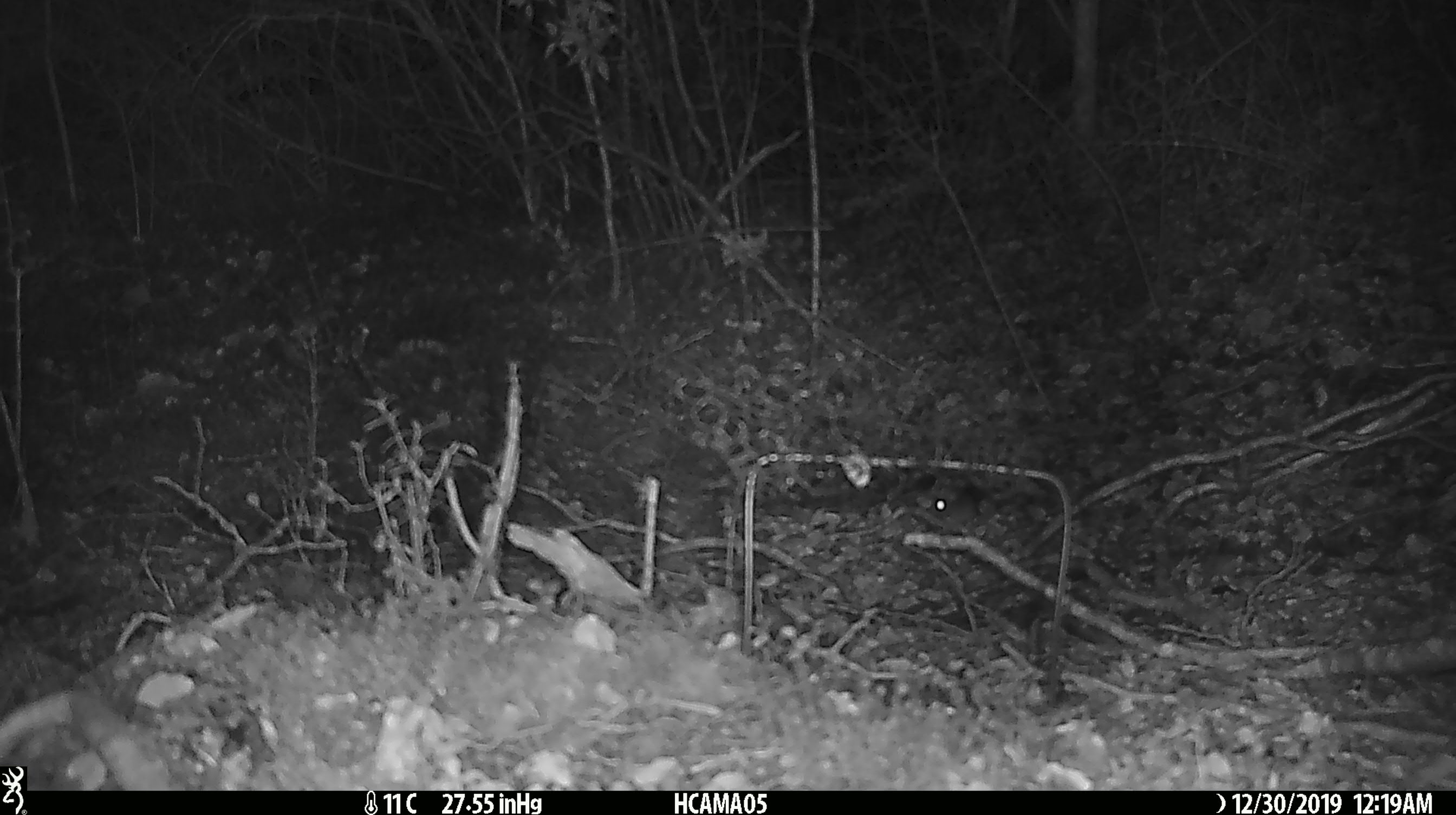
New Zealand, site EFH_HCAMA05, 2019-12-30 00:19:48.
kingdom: Animalia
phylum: Chordata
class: Mammalia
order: Rodentia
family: Muridae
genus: Mus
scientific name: Mus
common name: mouse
Mouse (Mus).